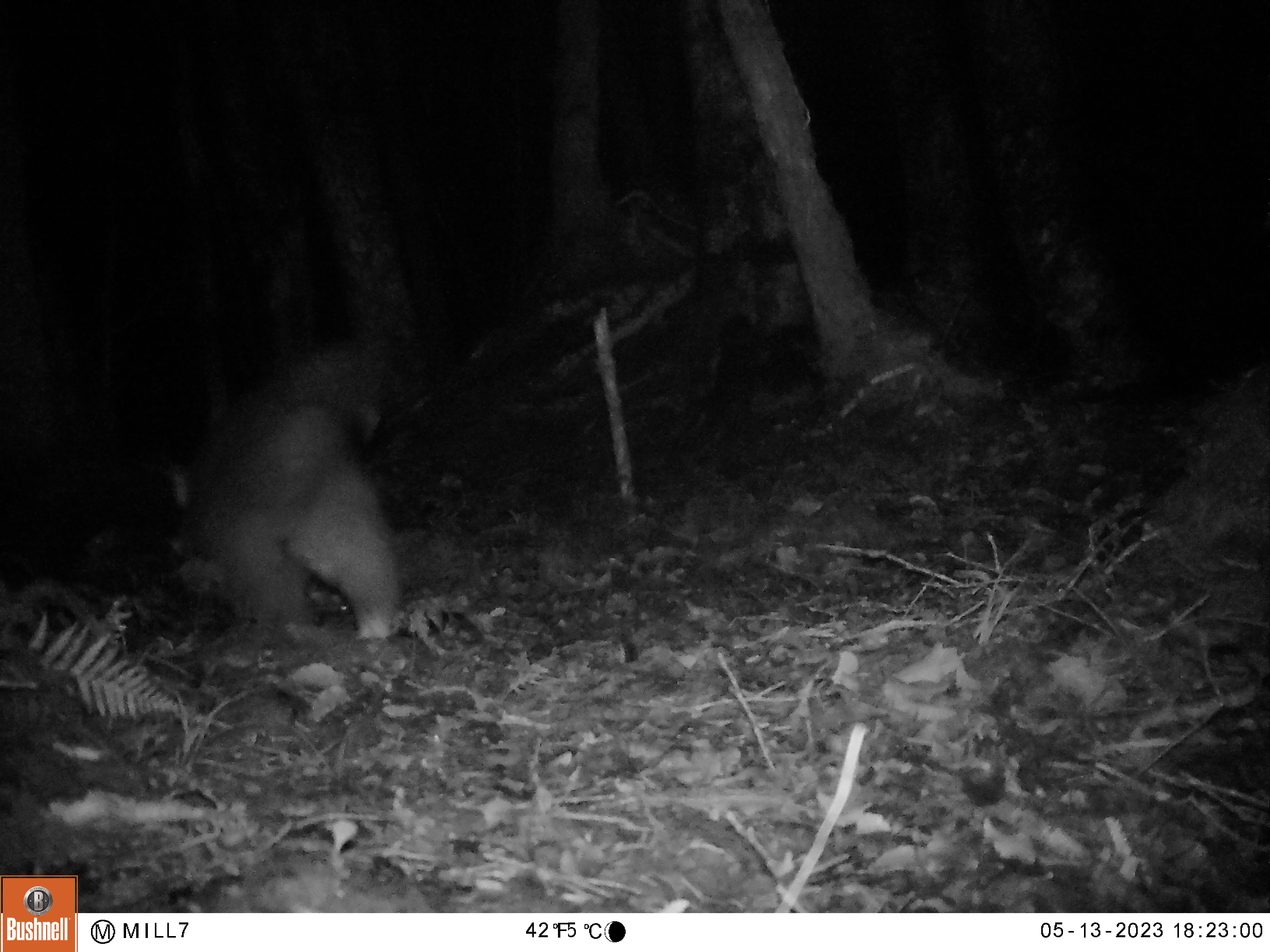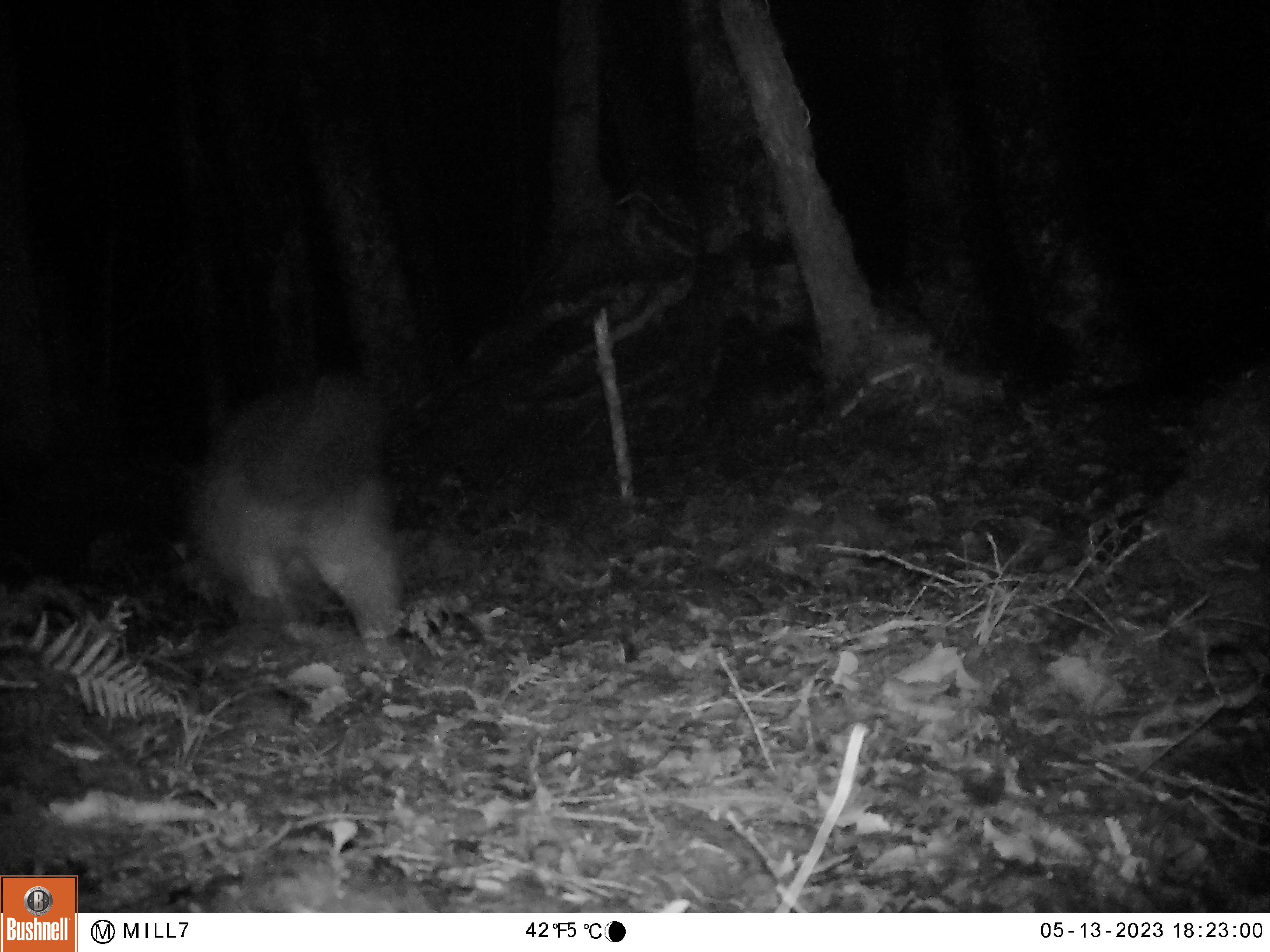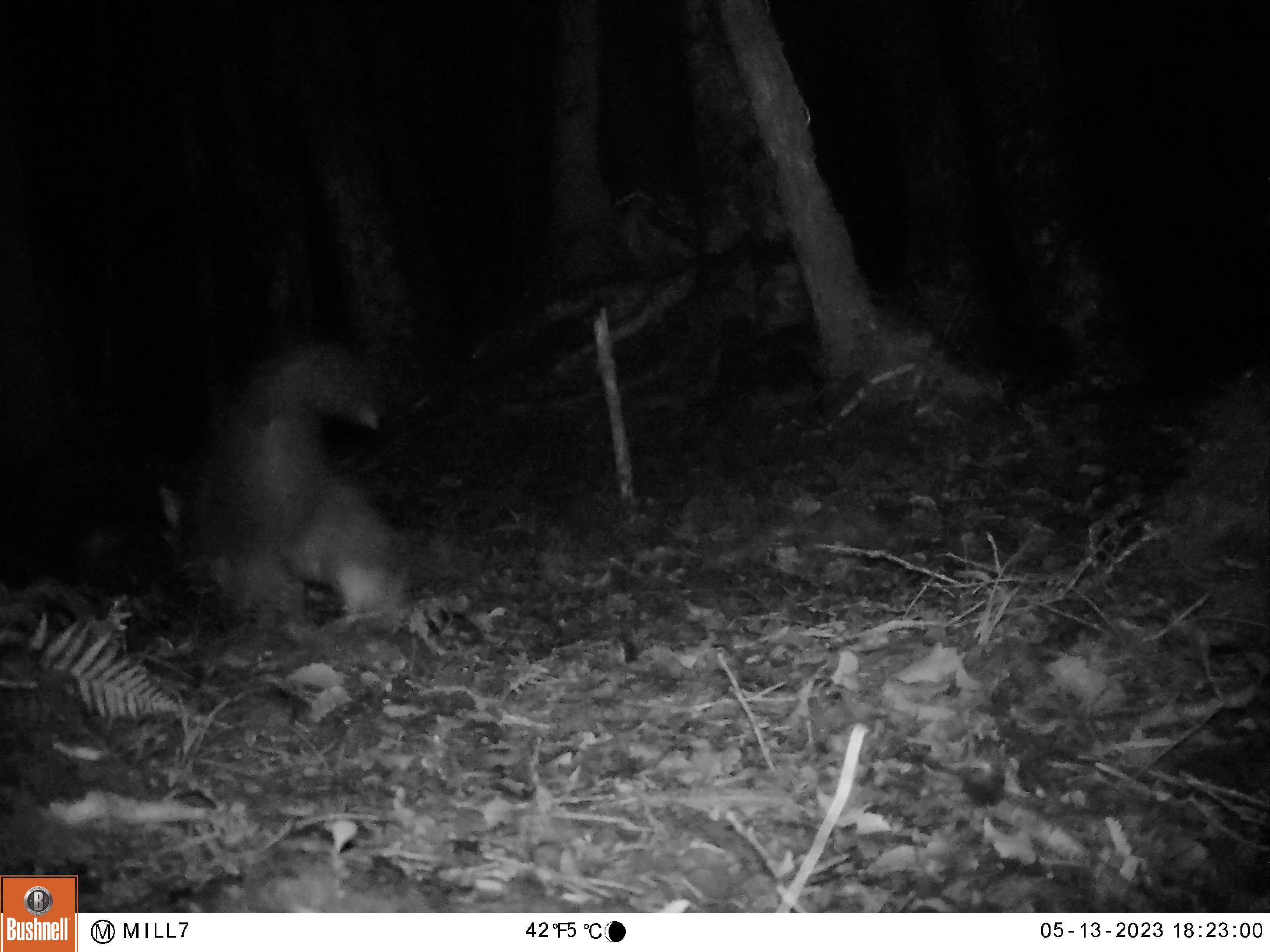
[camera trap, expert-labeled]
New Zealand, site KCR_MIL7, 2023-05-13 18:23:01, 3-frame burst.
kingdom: Animalia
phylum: Chordata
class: Mammalia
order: Diprotodontia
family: Phalangeridae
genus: Trichosurus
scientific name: Trichosurus vulpecula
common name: common brushtail possum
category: possum